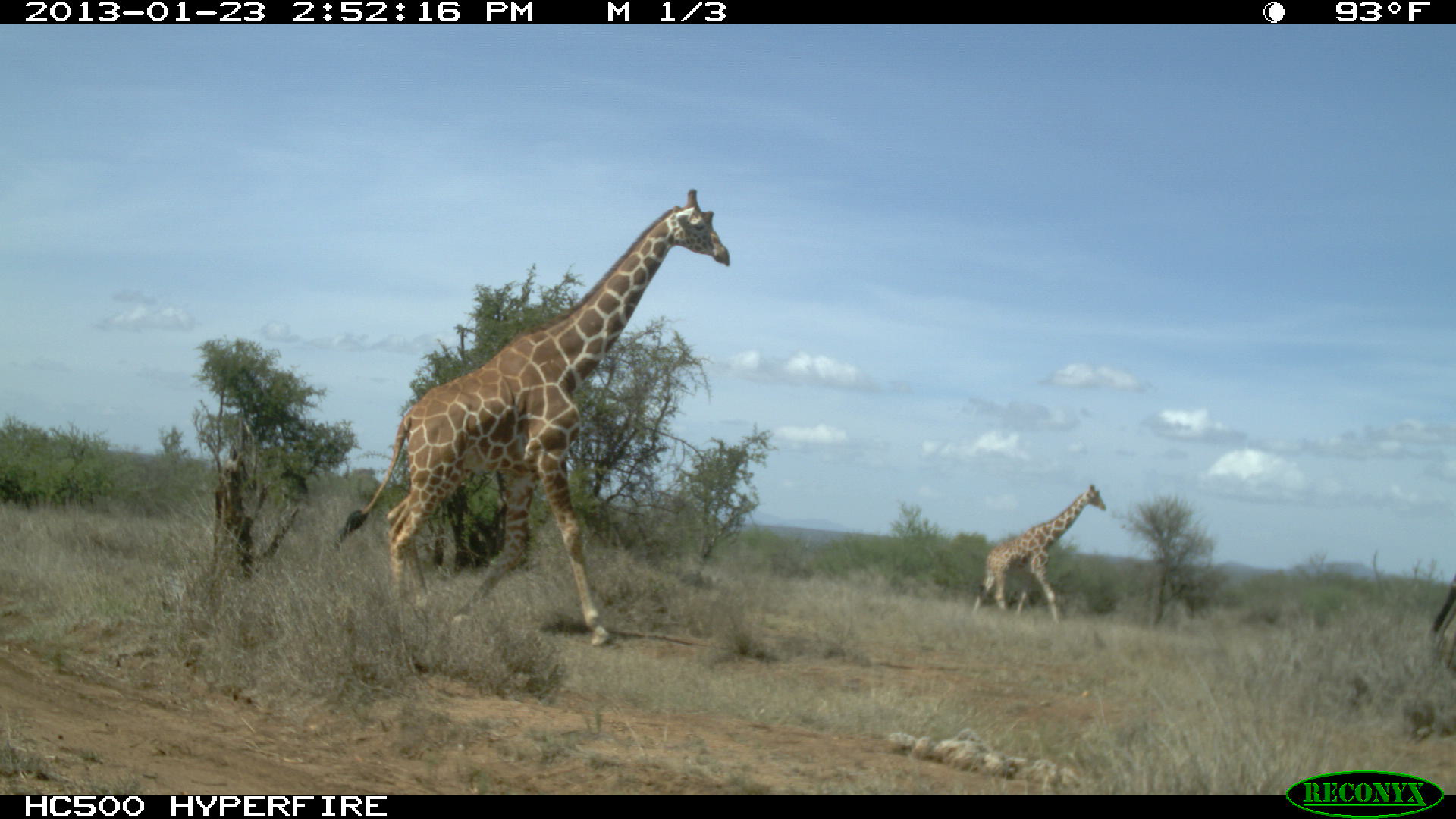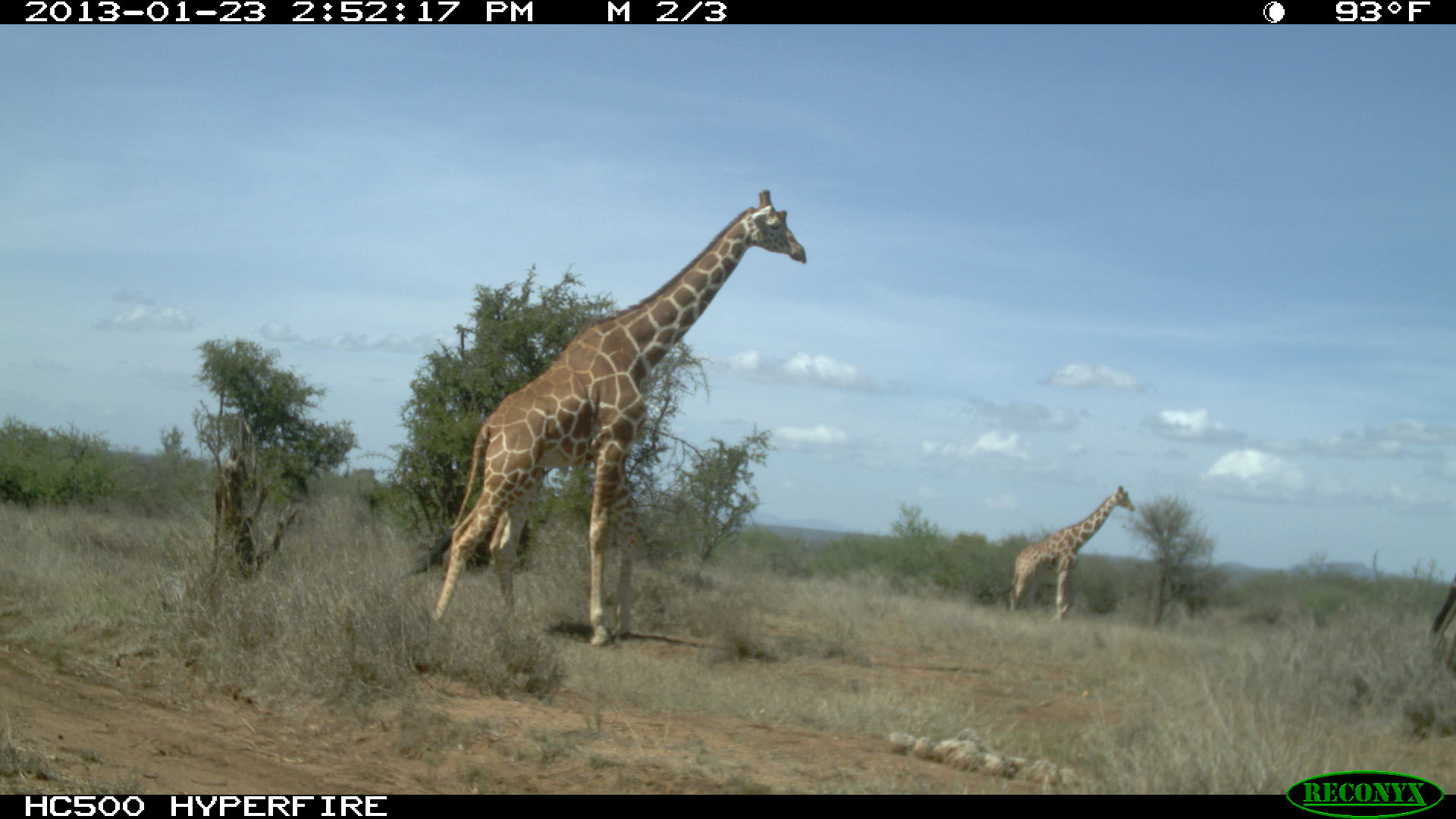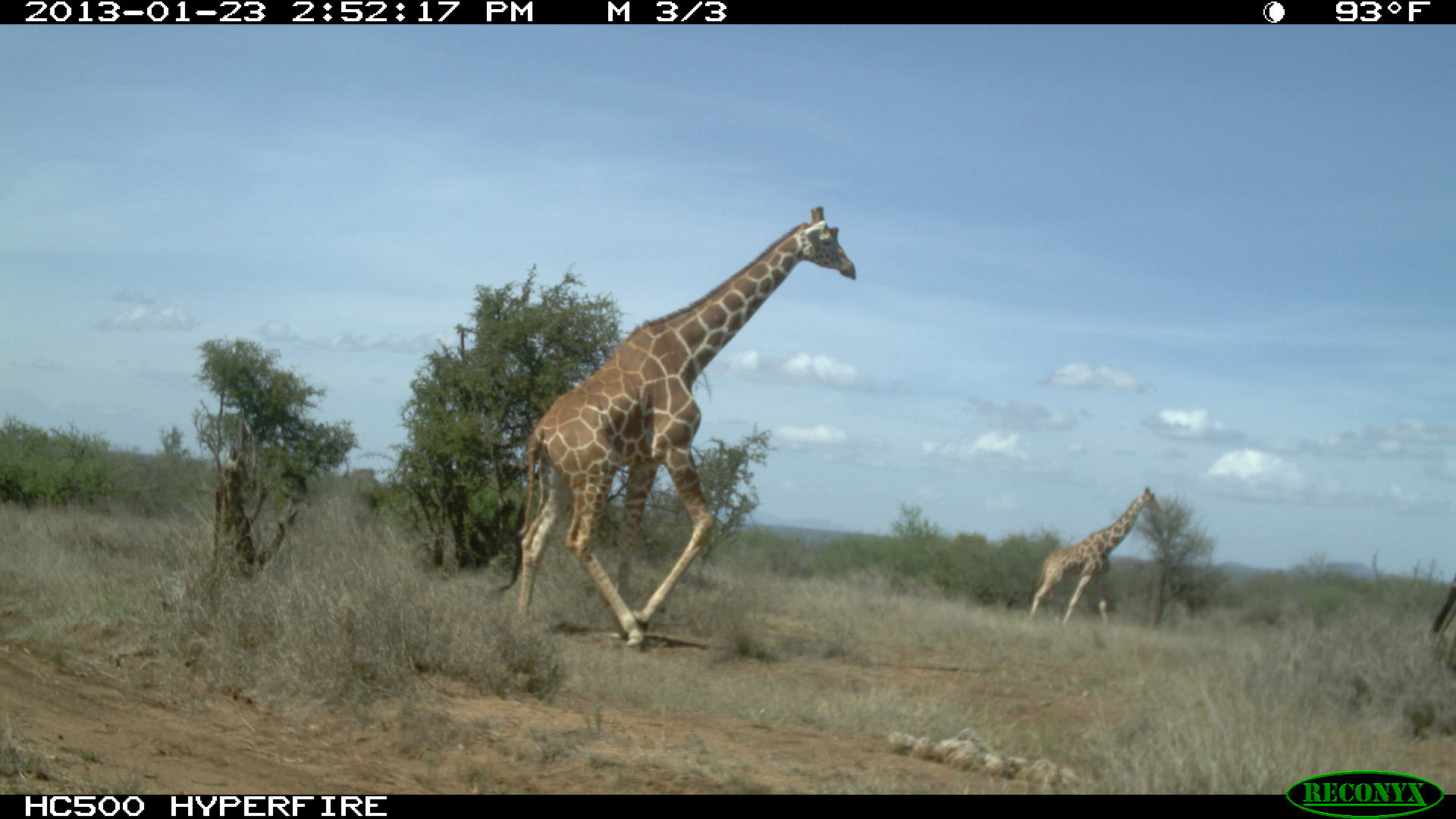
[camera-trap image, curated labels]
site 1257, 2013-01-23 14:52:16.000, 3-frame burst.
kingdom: Animalia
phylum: Chordata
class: Mammalia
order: Artiodactyla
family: Giraffidae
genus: Giraffa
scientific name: Giraffa camelopardalis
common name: giraffe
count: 2